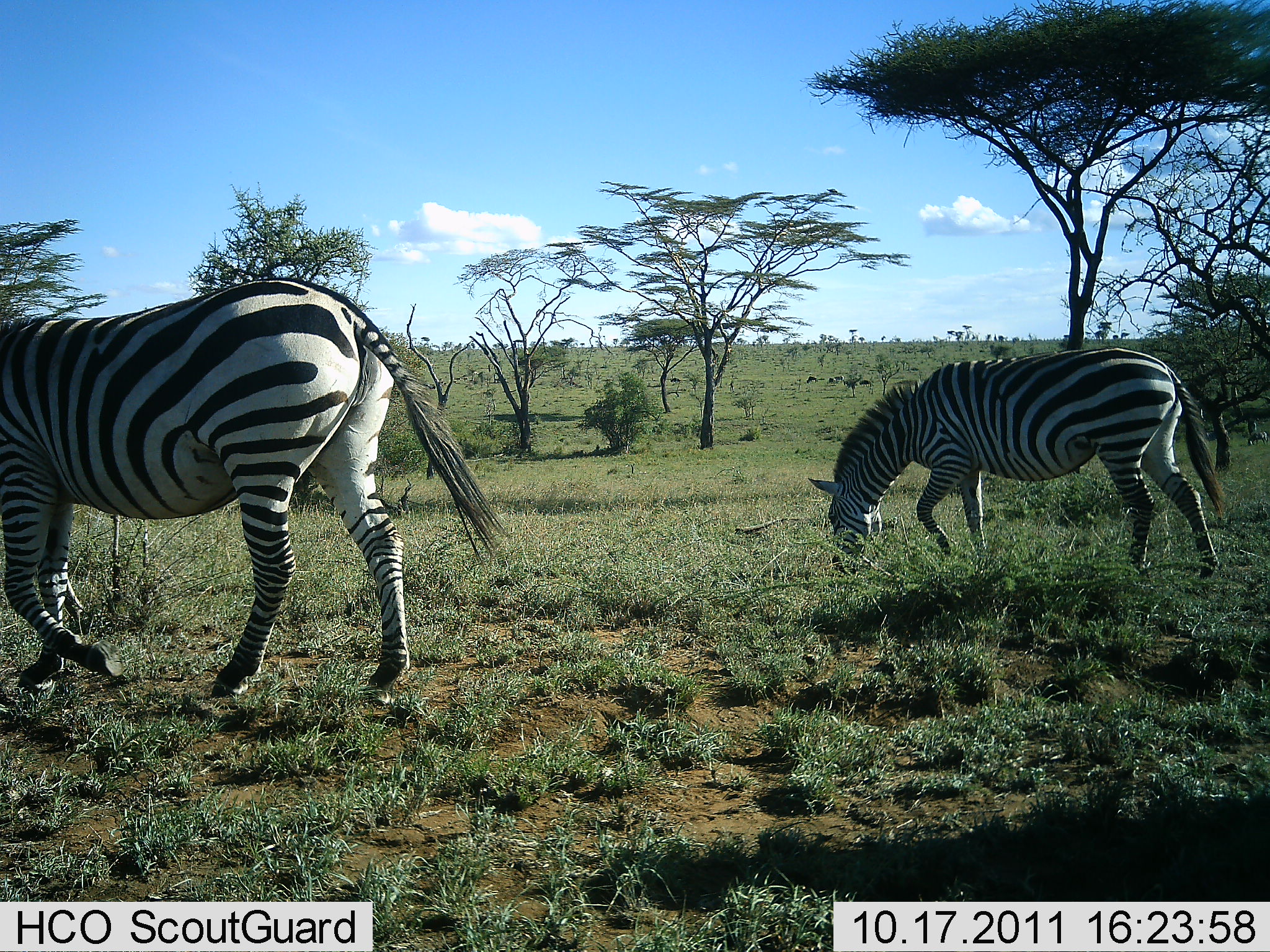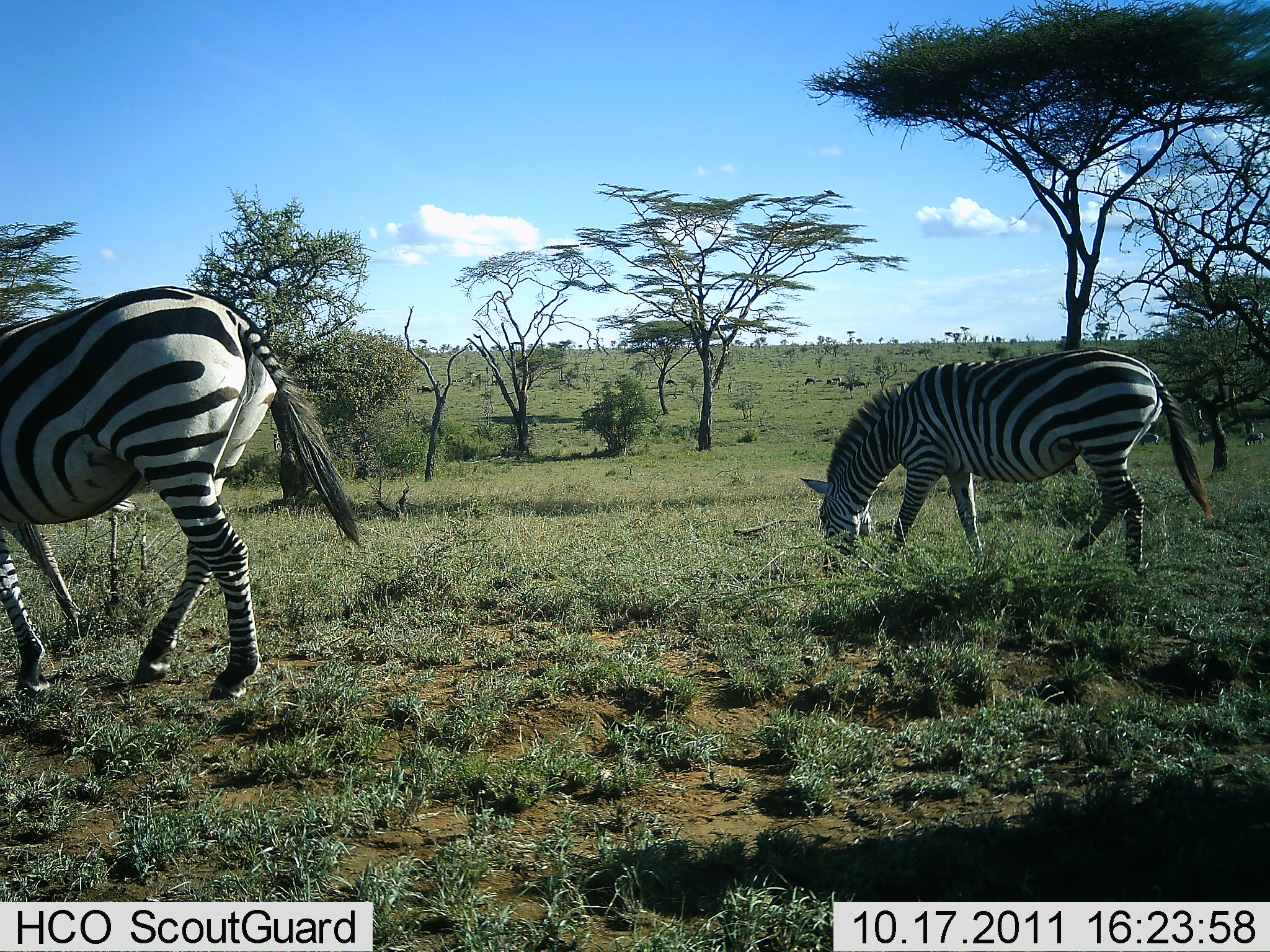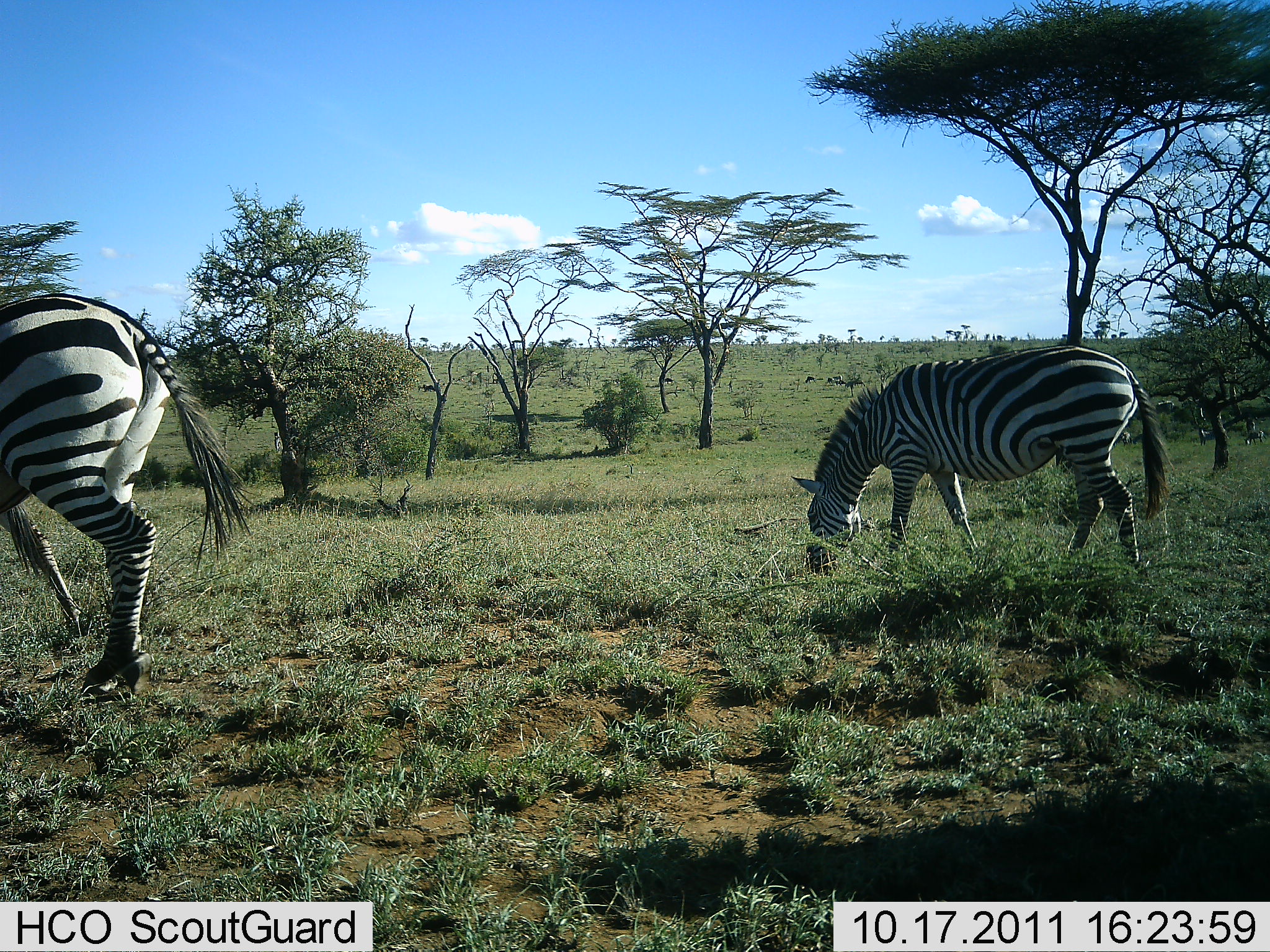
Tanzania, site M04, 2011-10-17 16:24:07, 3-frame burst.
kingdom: Animalia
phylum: Chordata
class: Mammalia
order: Perissodactyla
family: Equidae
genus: Equus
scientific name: Equus quagga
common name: plains zebra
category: zebra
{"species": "zebra (plains zebra) (Equus quagga)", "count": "2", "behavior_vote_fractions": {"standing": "36%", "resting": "0%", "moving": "55%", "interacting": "0%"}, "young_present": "0%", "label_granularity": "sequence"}